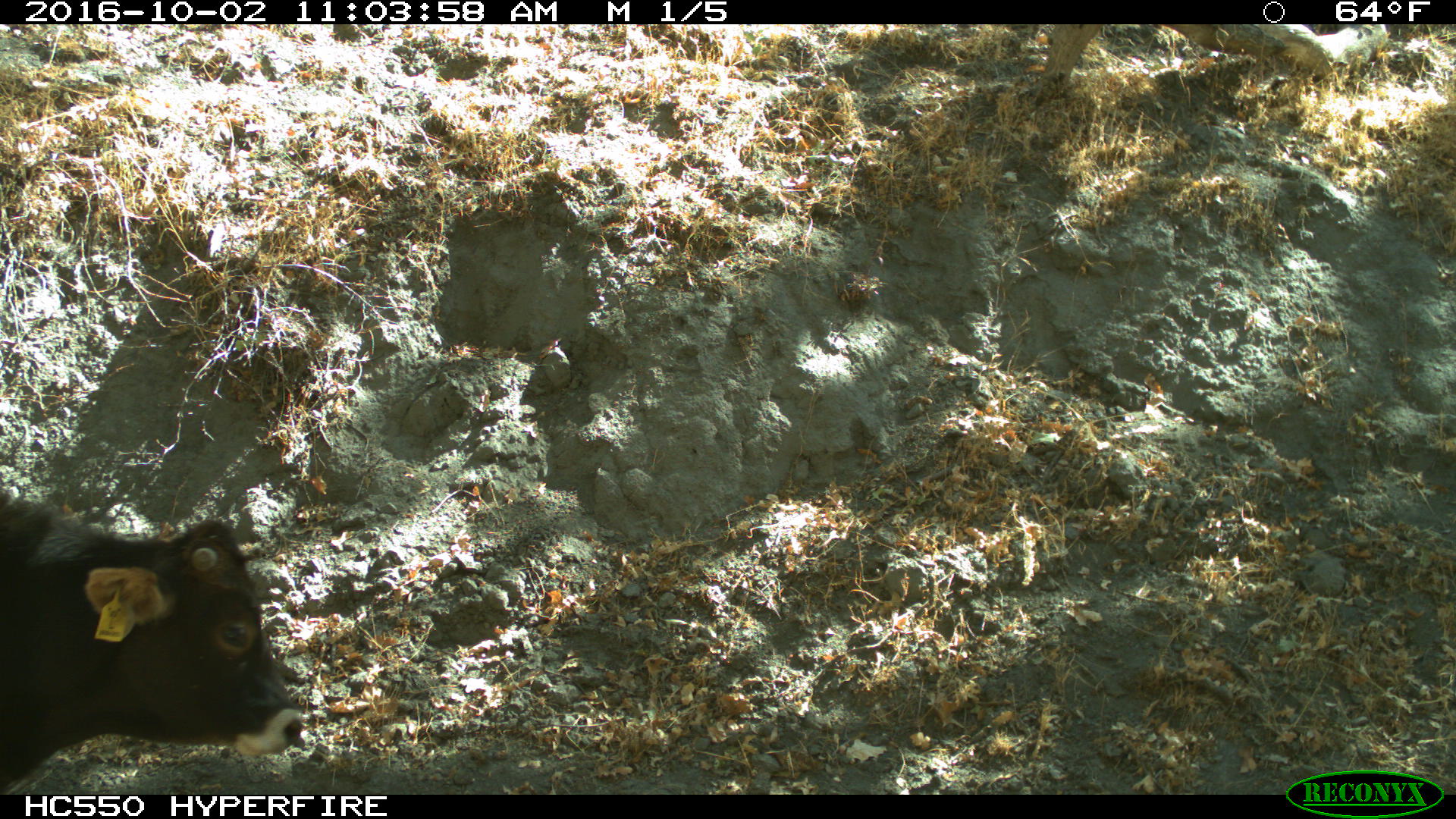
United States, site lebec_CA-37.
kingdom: Animalia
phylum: Chordata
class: Mammalia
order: Artiodactyla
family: Bovidae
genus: Bos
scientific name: Bos taurus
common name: domestic cow